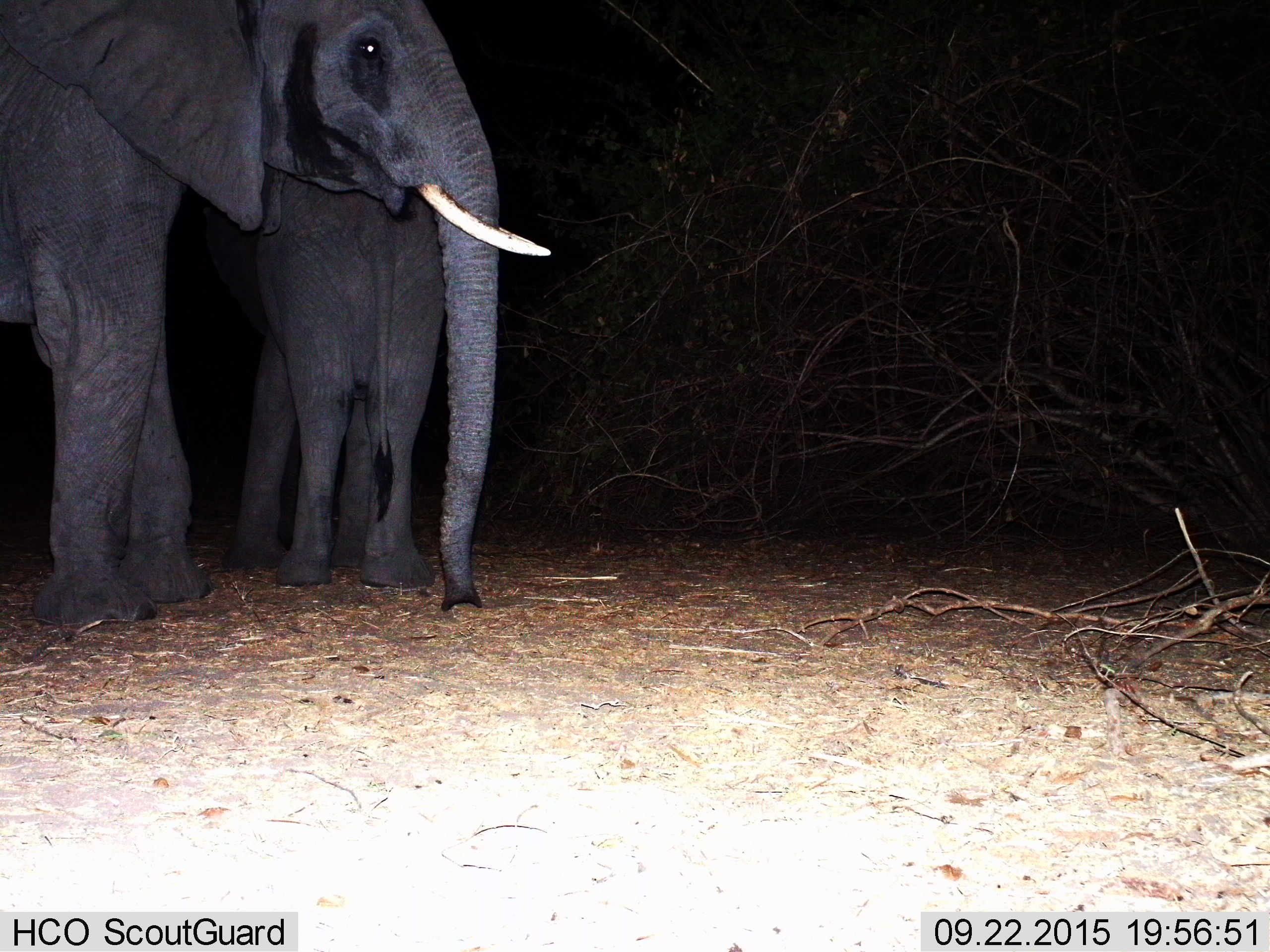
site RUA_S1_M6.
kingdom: Animalia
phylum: Chordata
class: Mammalia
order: Proboscidea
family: Elephantidae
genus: Loxodonta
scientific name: Loxodonta africana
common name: african bush elephant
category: elephant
Elephant (african bush elephant) (Loxodonta africana), count 2. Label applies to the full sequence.